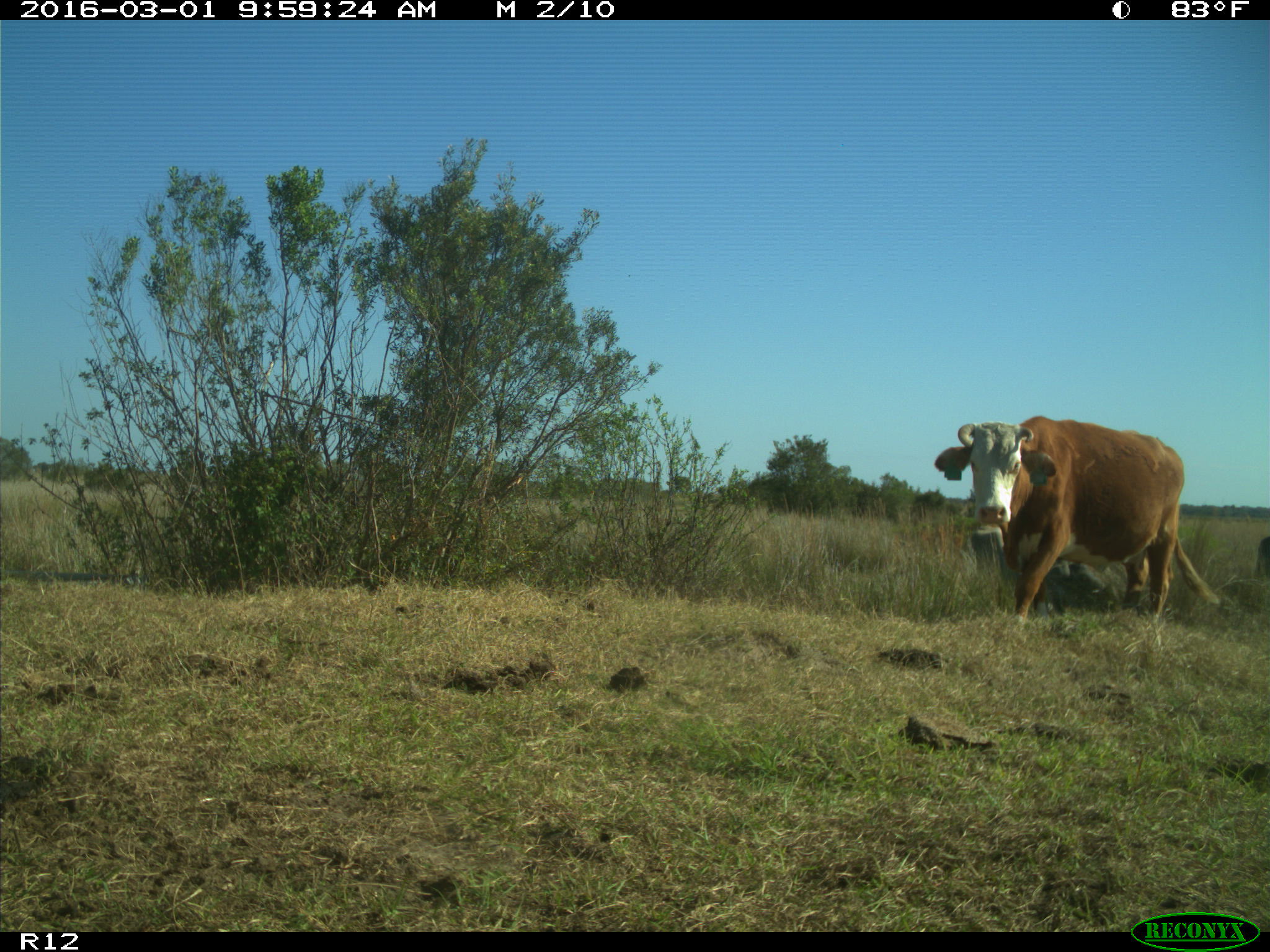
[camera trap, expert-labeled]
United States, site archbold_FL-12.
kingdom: Animalia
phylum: Chordata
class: Mammalia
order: Artiodactyla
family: Bovidae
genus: Bos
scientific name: Bos taurus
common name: domestic cow